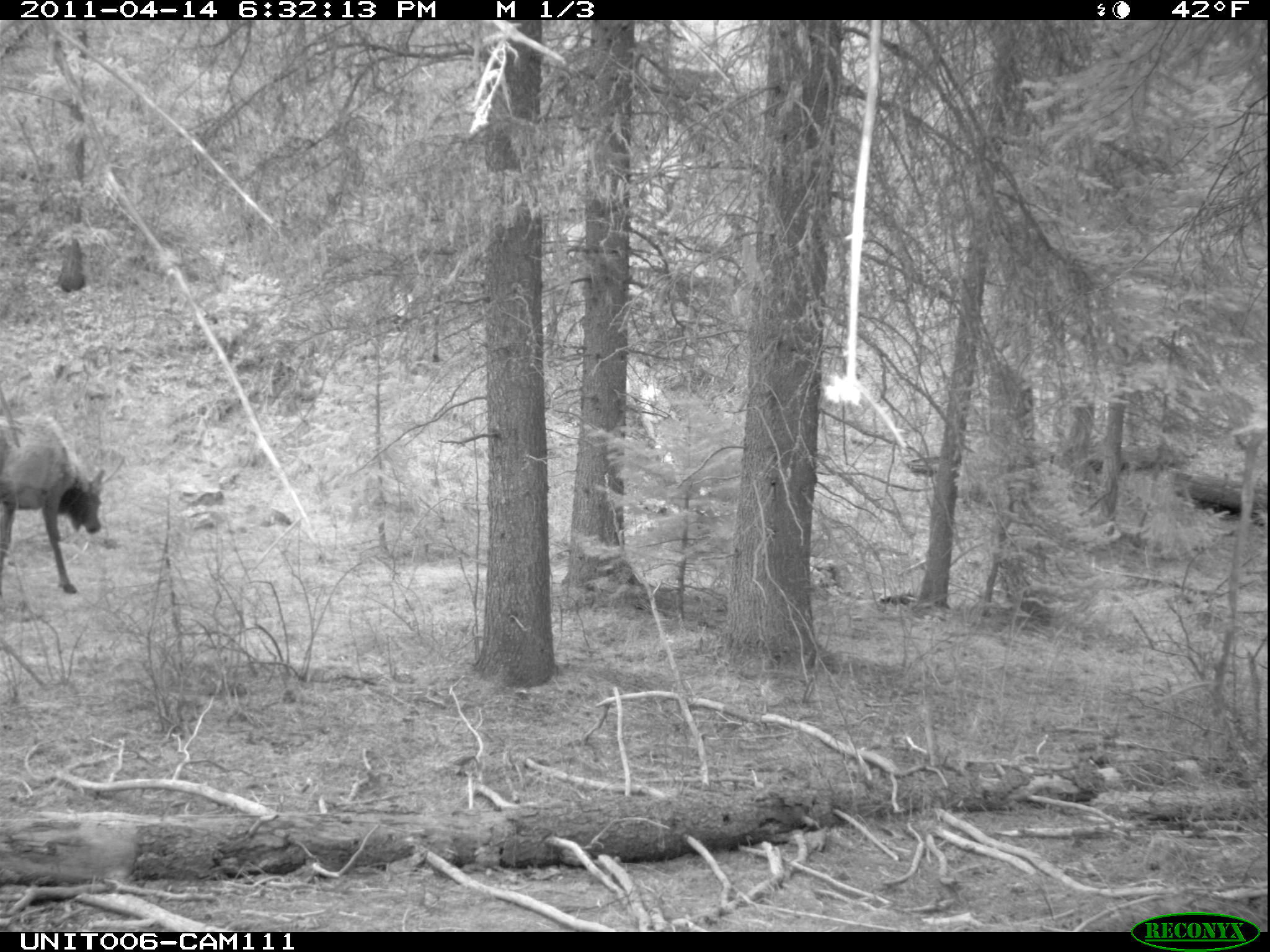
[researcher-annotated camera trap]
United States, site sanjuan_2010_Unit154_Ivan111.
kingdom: Animalia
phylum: Chordata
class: Mammalia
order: Artiodactyla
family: Cervidae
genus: Cervus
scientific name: Cervus elaphus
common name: red deer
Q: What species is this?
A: Cervus elaphus (red deer).